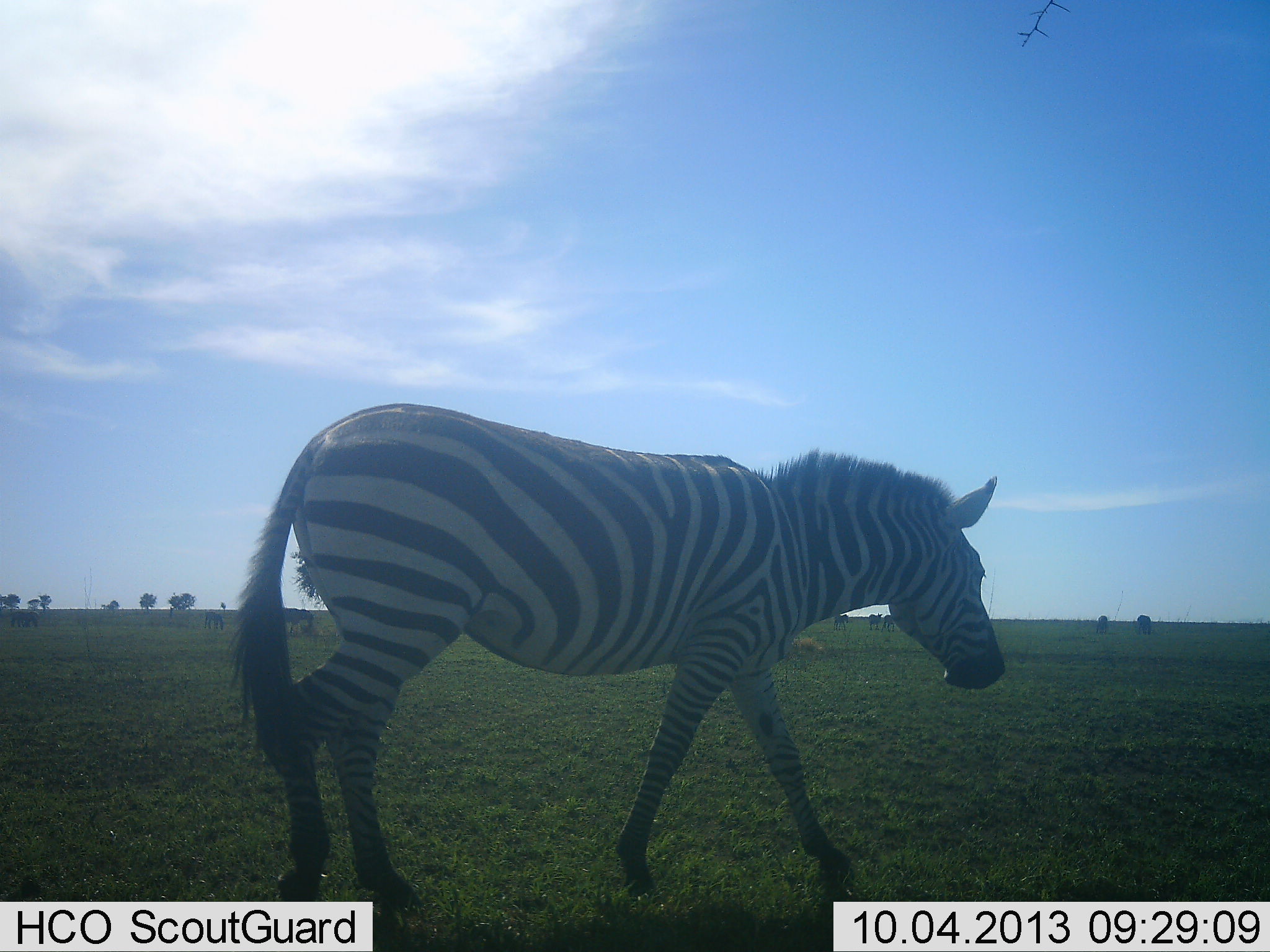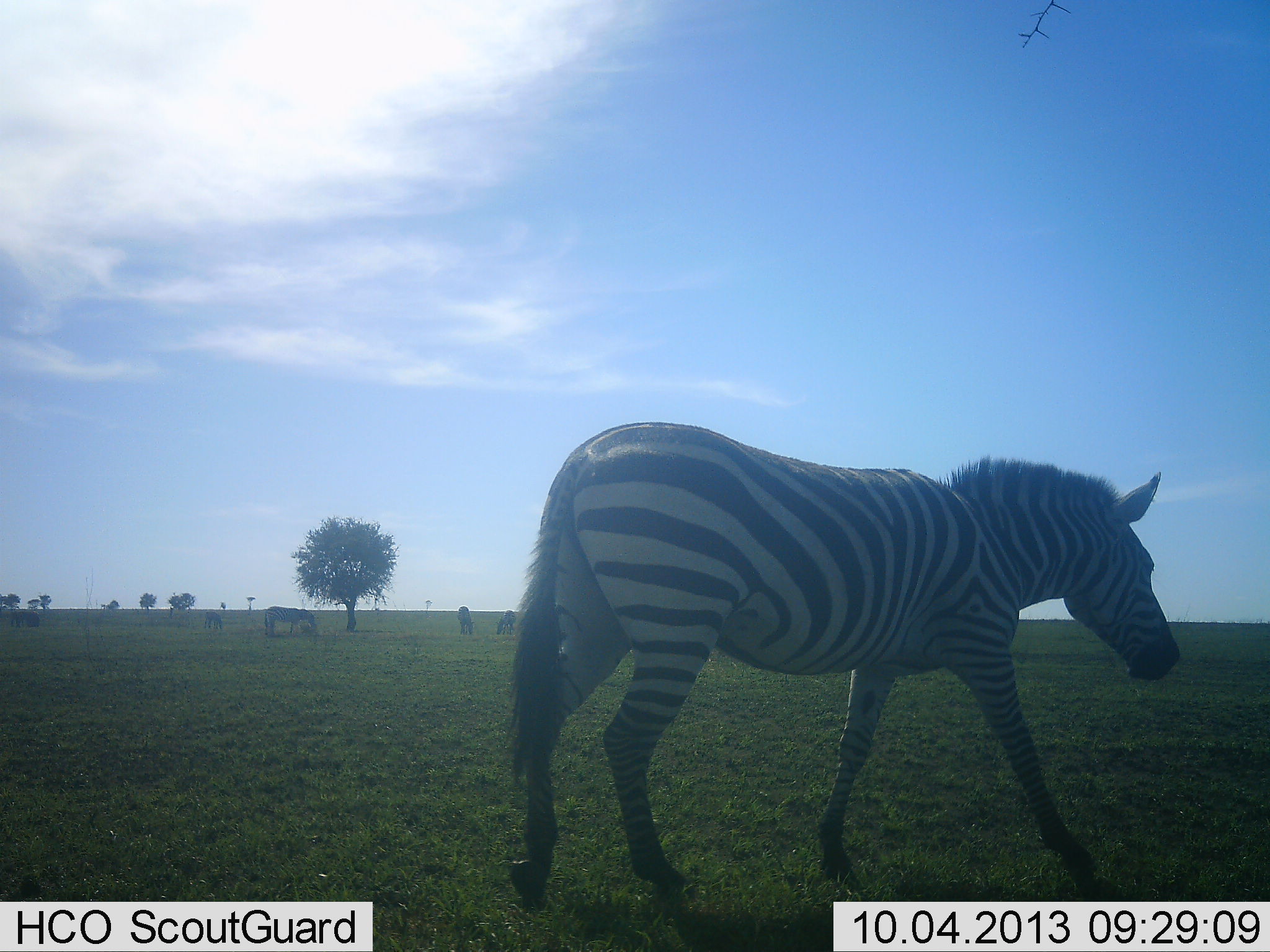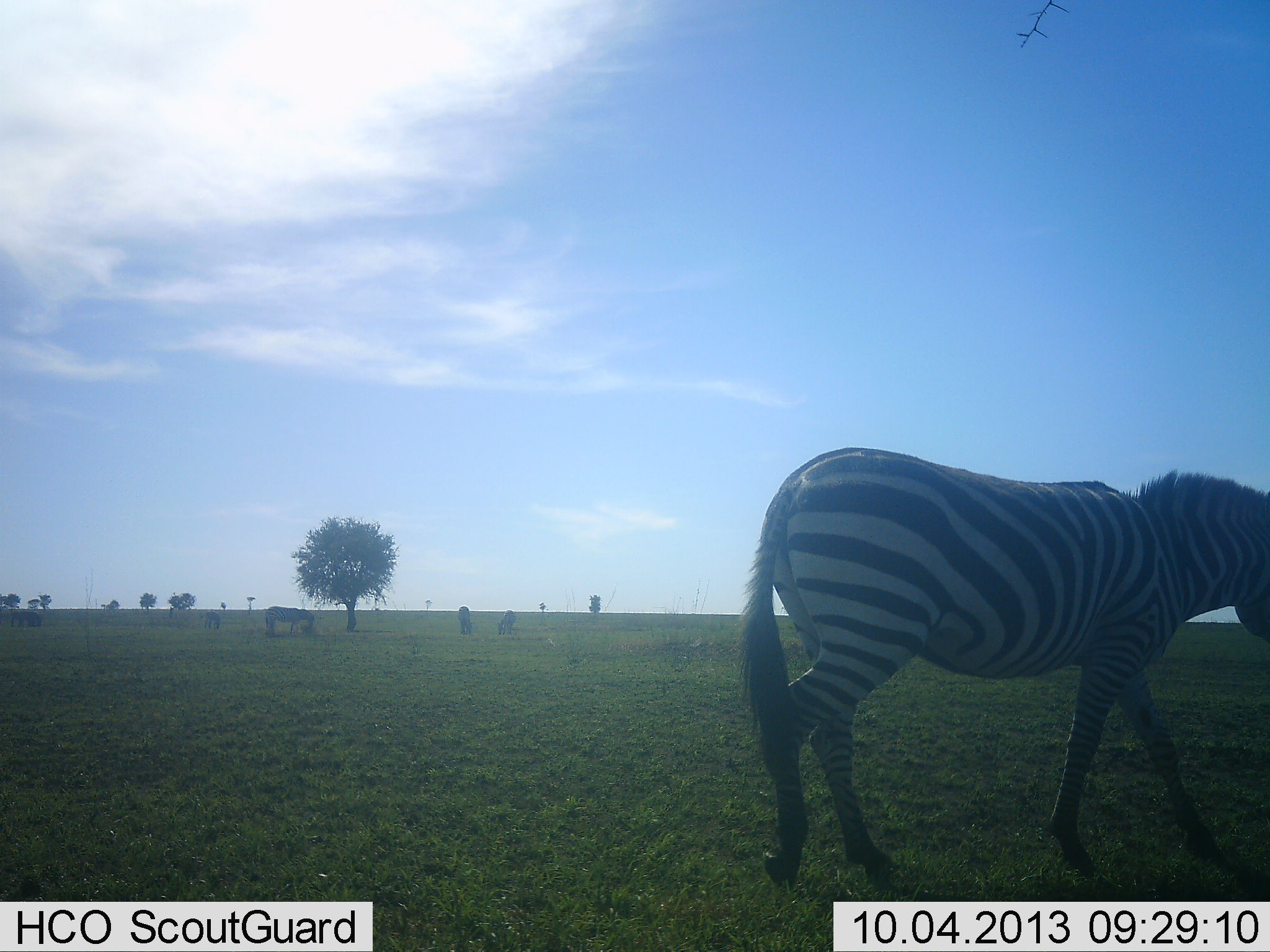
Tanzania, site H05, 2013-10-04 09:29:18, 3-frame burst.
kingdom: Animalia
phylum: Chordata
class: Mammalia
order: Perissodactyla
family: Equidae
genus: Equus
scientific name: Equus quagga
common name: plains zebra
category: zebra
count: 4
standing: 40%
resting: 0%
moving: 90%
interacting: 0%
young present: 0%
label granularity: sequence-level